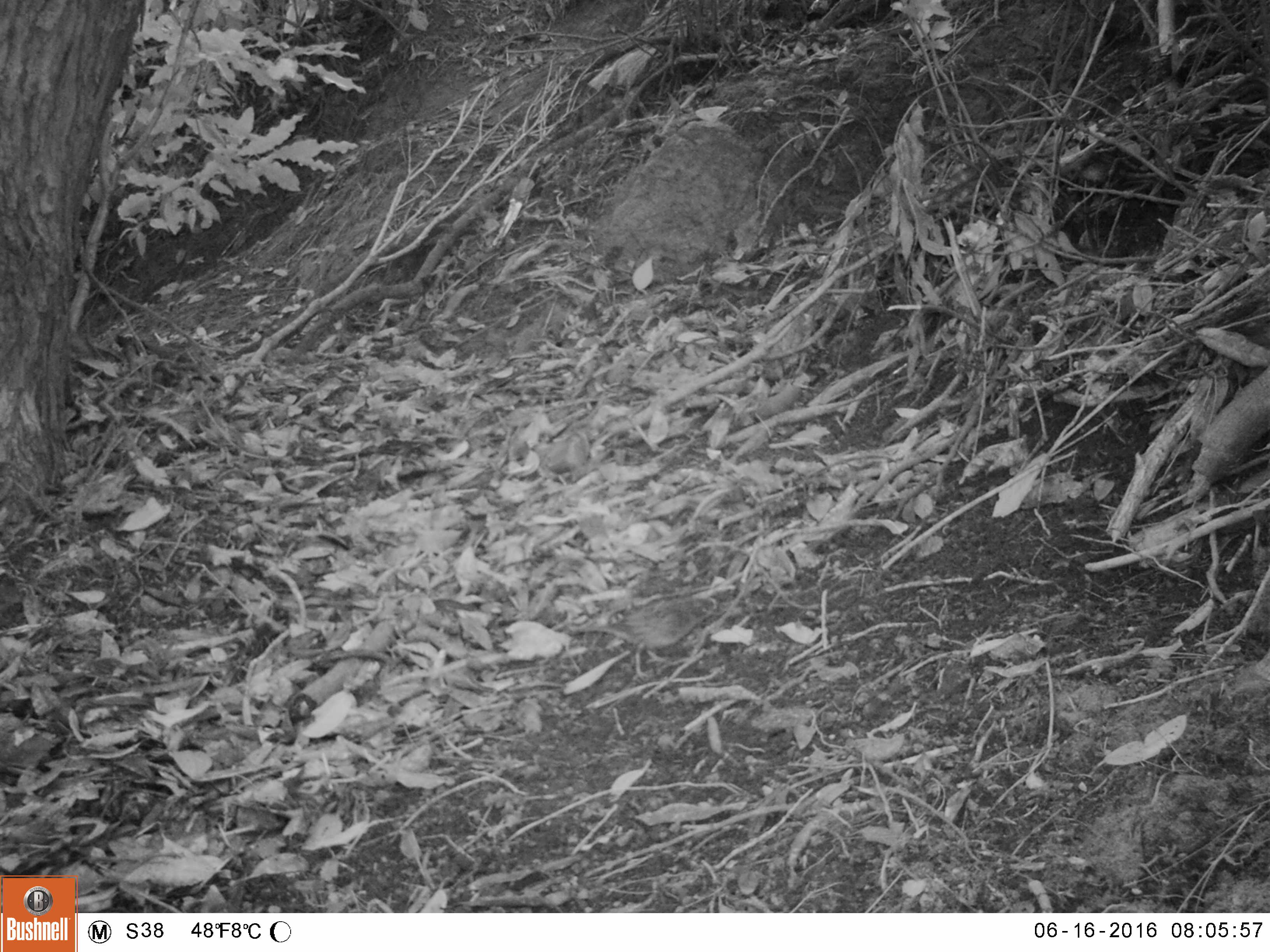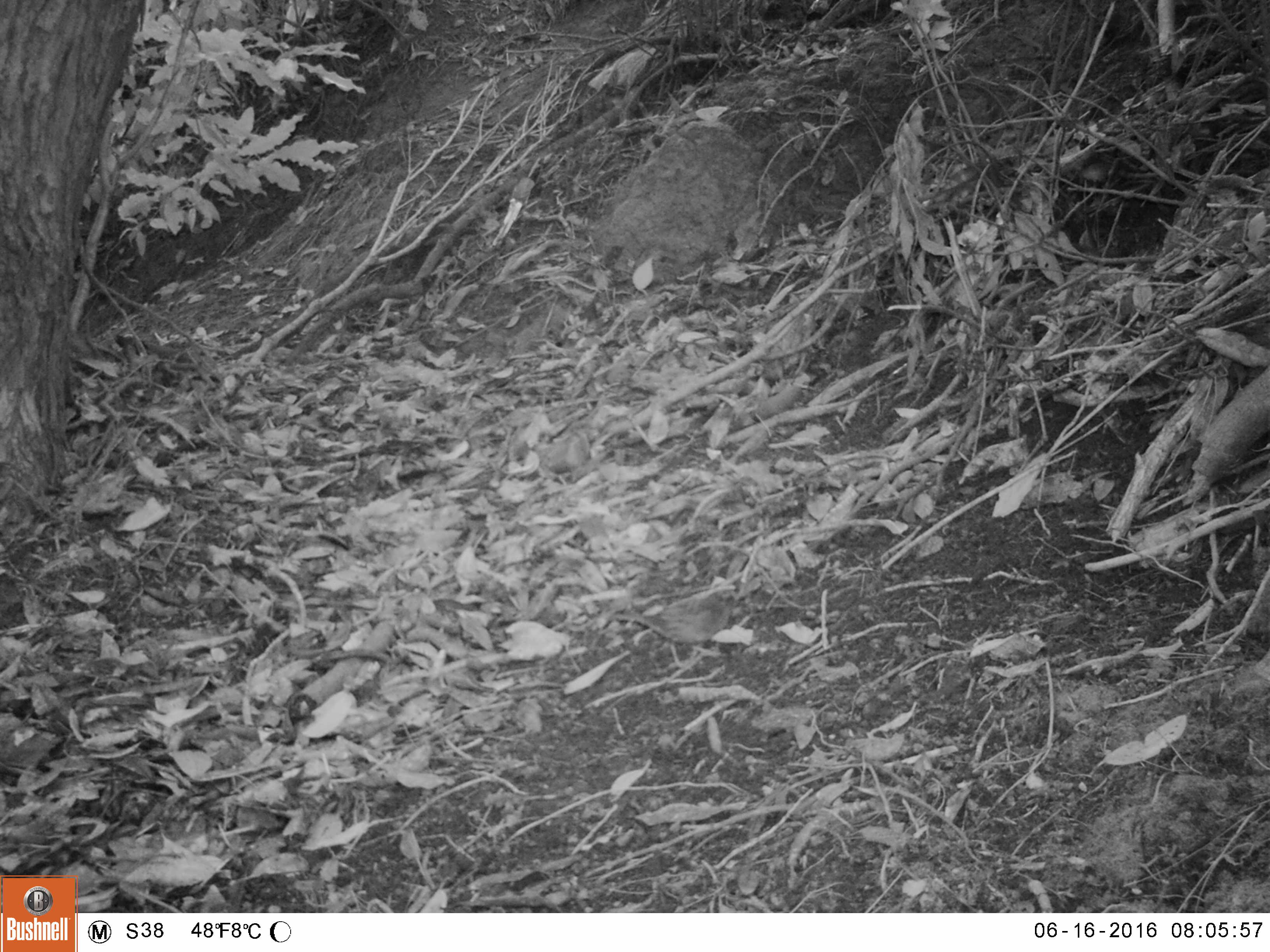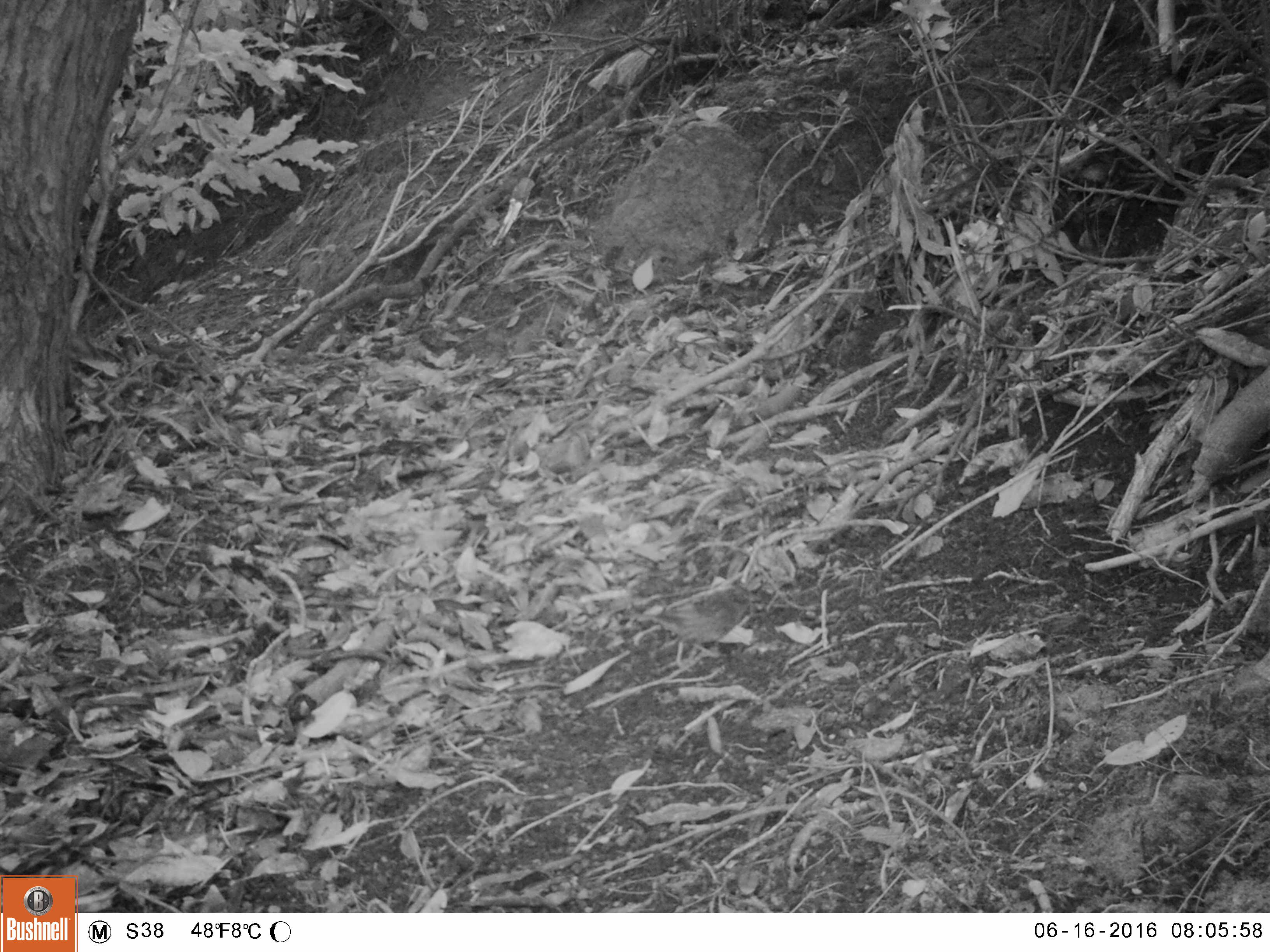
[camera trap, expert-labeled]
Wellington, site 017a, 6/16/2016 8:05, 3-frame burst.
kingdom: Animalia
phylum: Chordata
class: Aves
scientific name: Aves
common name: bird